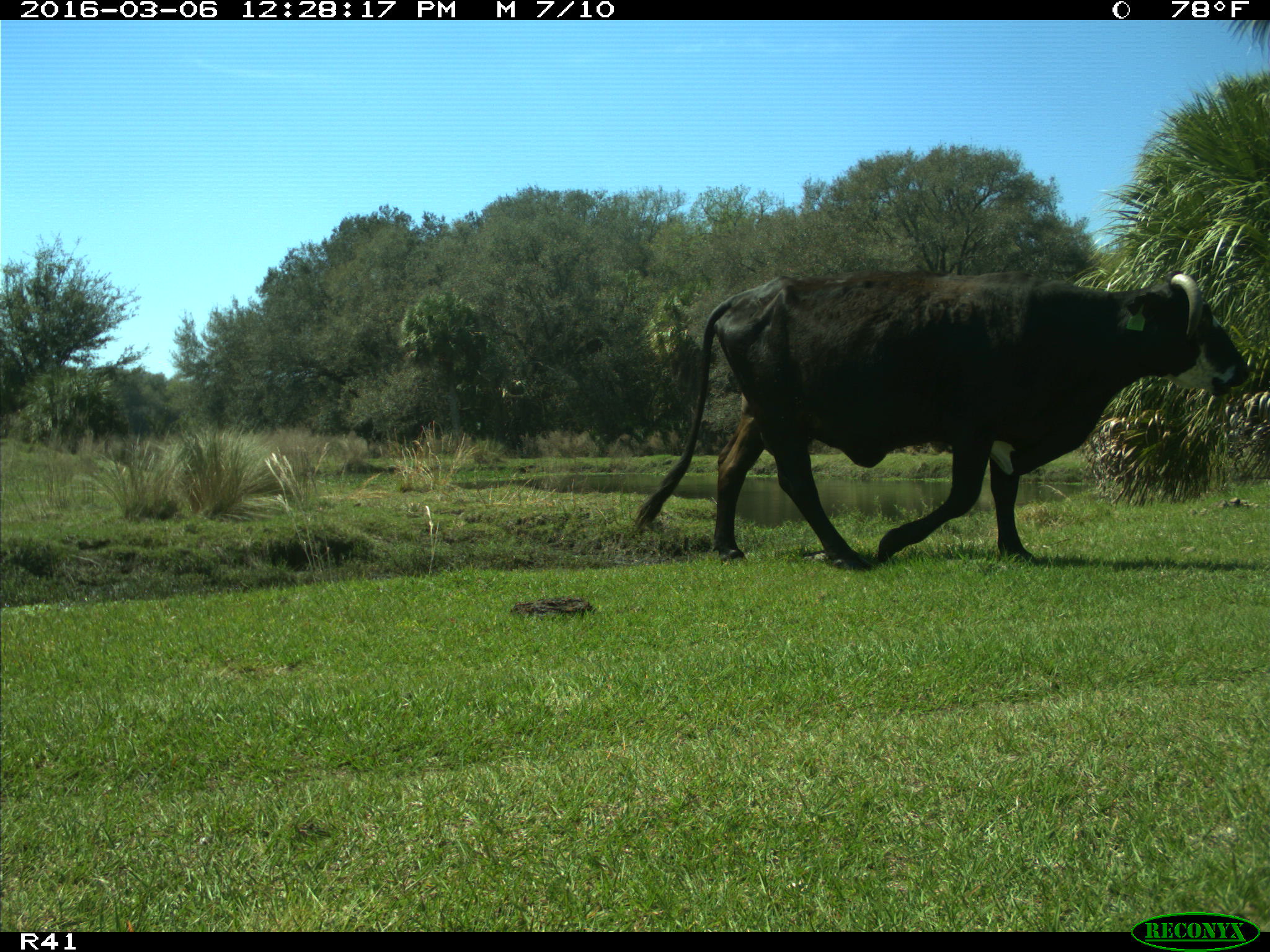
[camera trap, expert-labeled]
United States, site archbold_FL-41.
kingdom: Animalia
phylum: Chordata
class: Mammalia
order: Artiodactyla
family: Bovidae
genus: Bos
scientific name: Bos taurus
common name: domestic cow